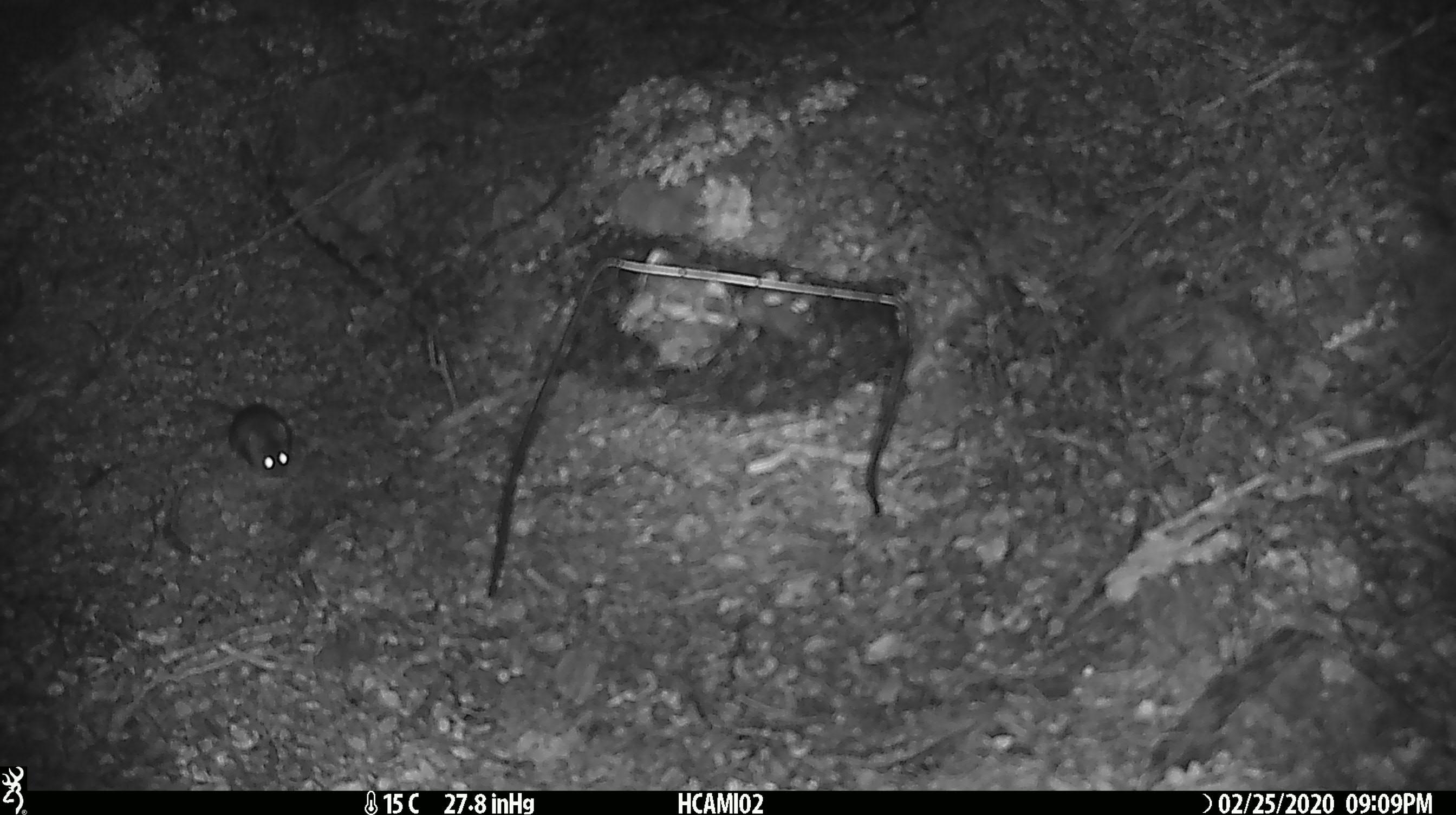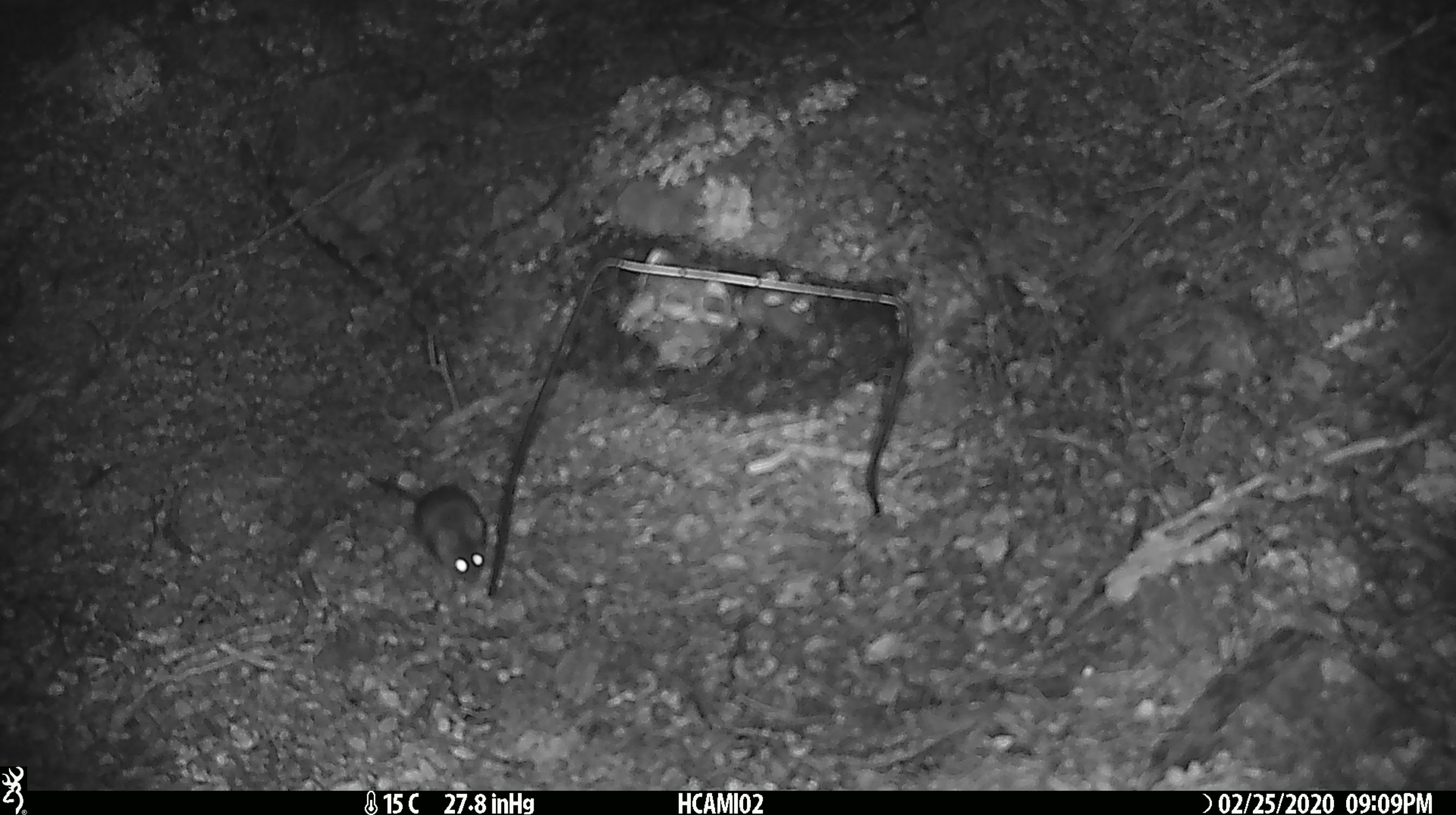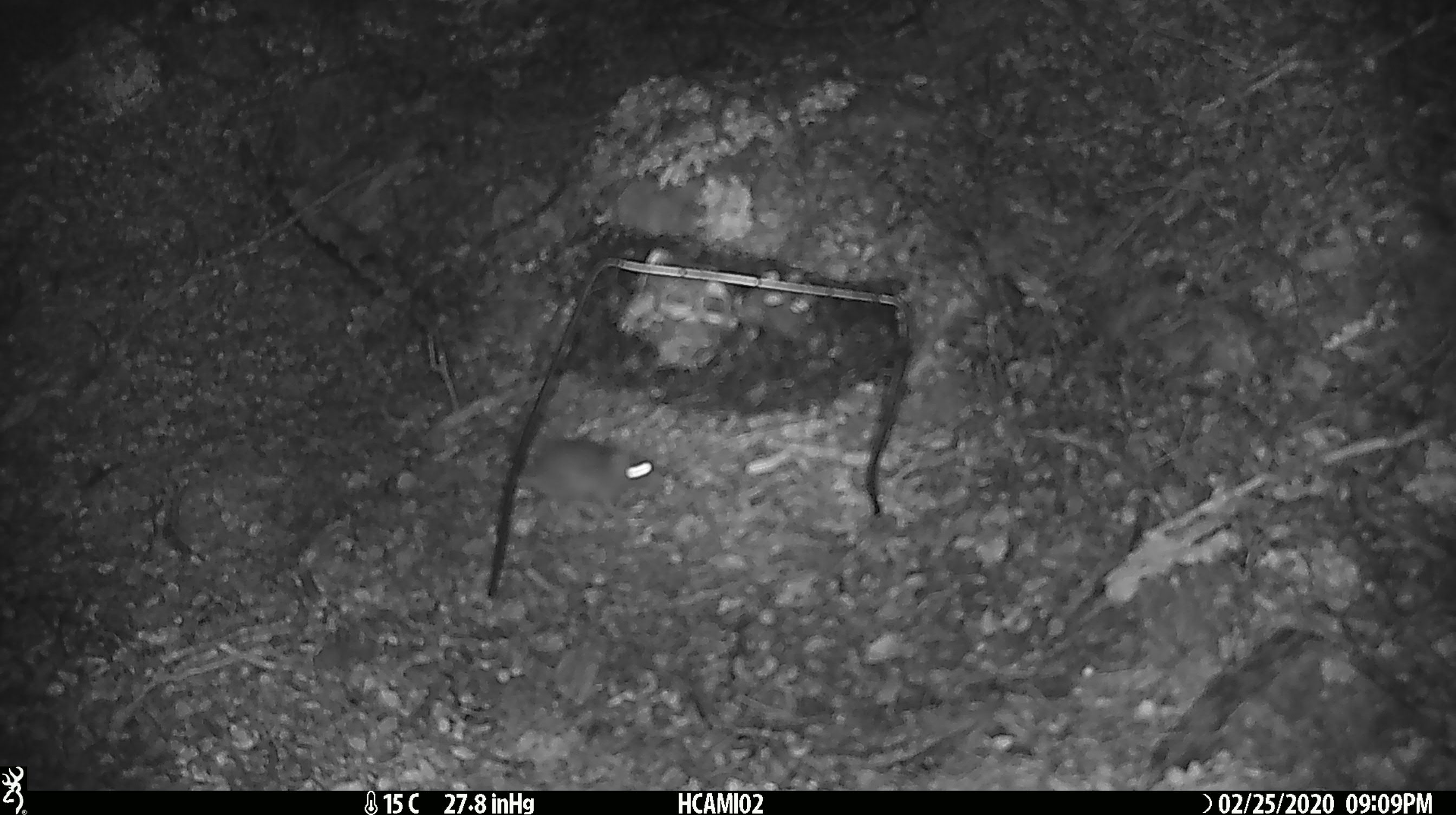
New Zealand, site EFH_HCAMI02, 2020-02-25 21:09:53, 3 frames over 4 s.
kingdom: Animalia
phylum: Chordata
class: Mammalia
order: Rodentia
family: Muridae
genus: Mus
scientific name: Mus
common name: mouse